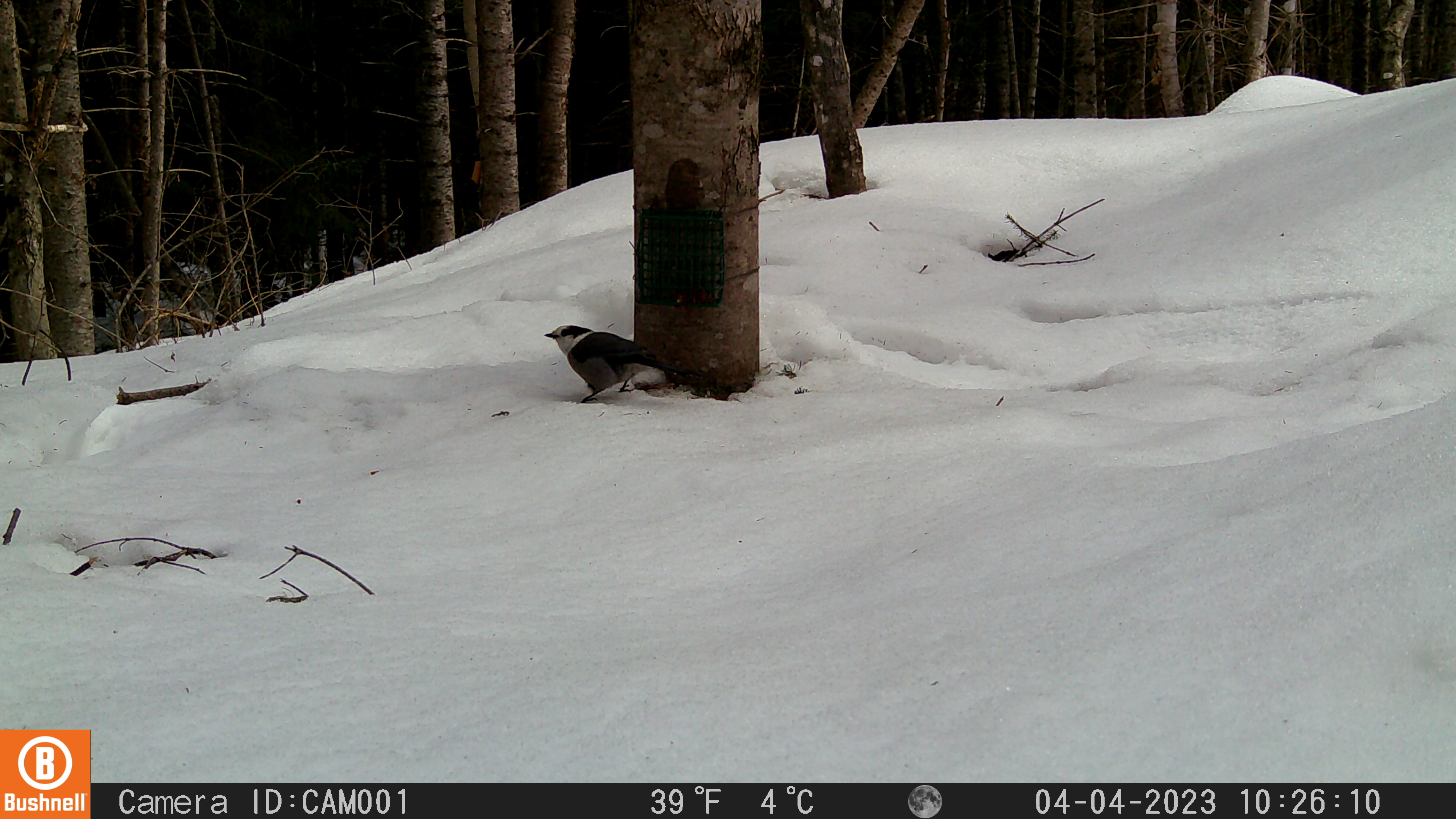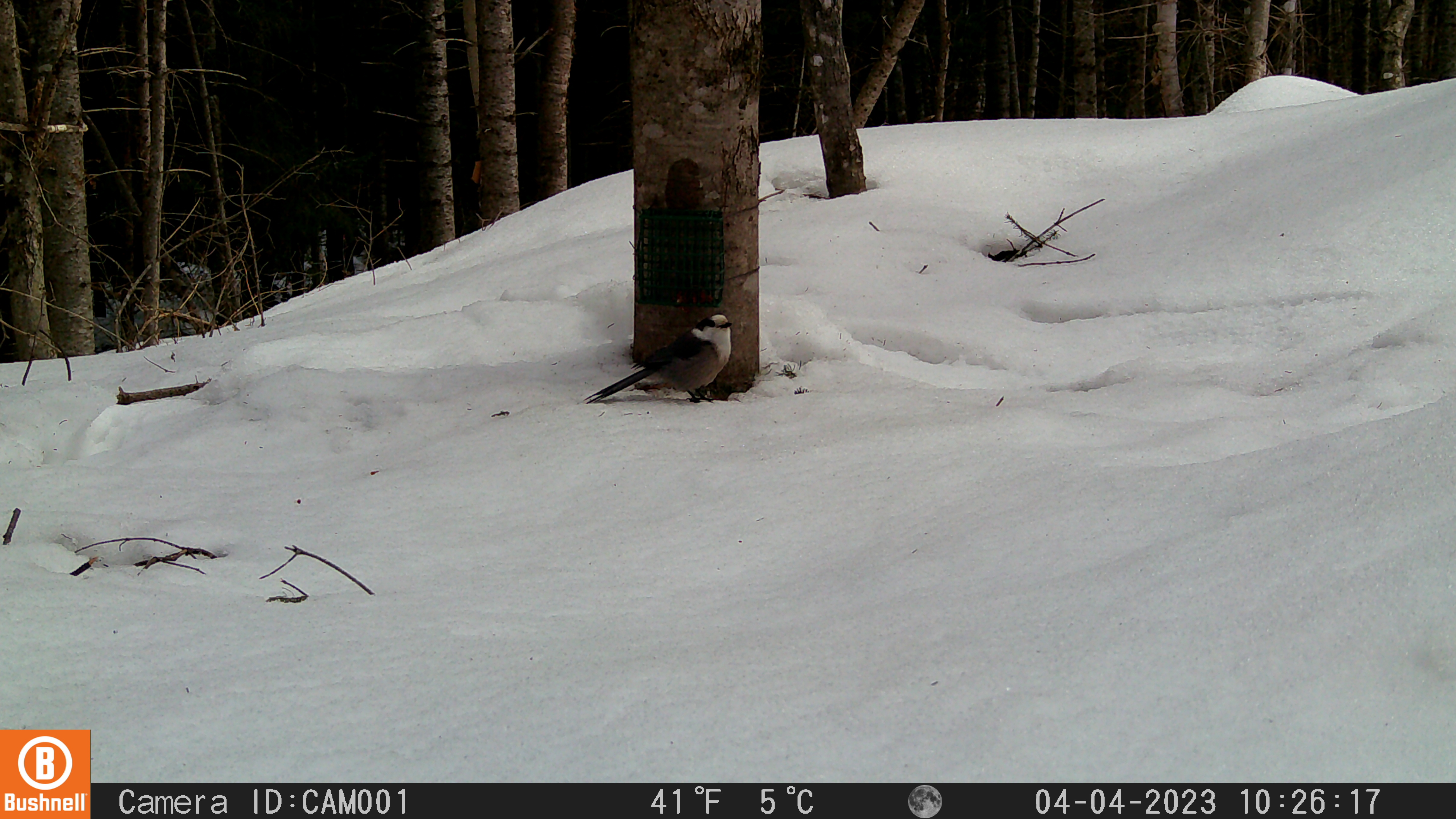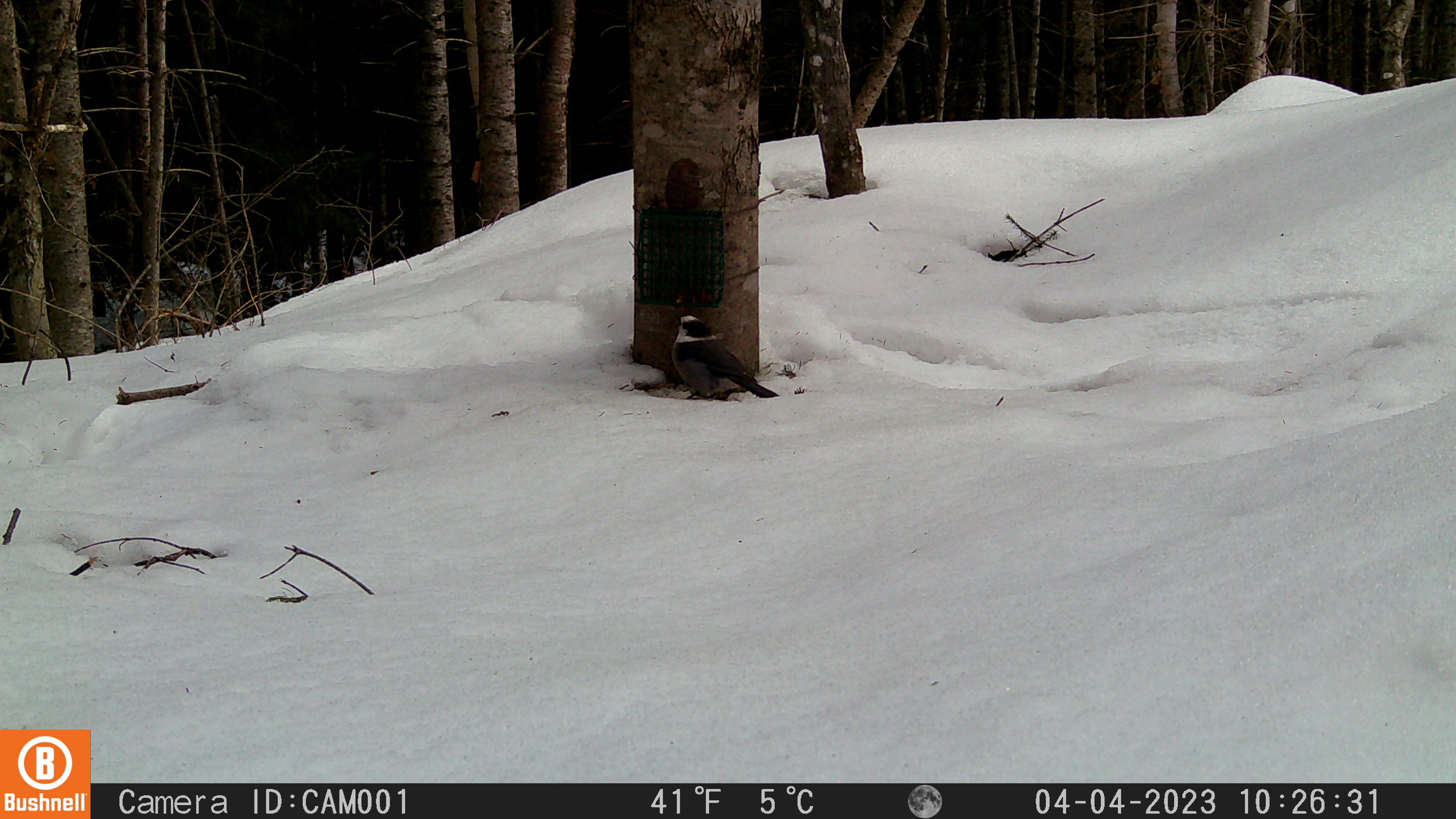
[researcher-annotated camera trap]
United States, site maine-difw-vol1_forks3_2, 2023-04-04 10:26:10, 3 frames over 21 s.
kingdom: Animalia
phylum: Chordata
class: Aves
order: Passeriformes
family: Corvidae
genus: Perisoreus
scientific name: Perisoreus canadensis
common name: canada jay